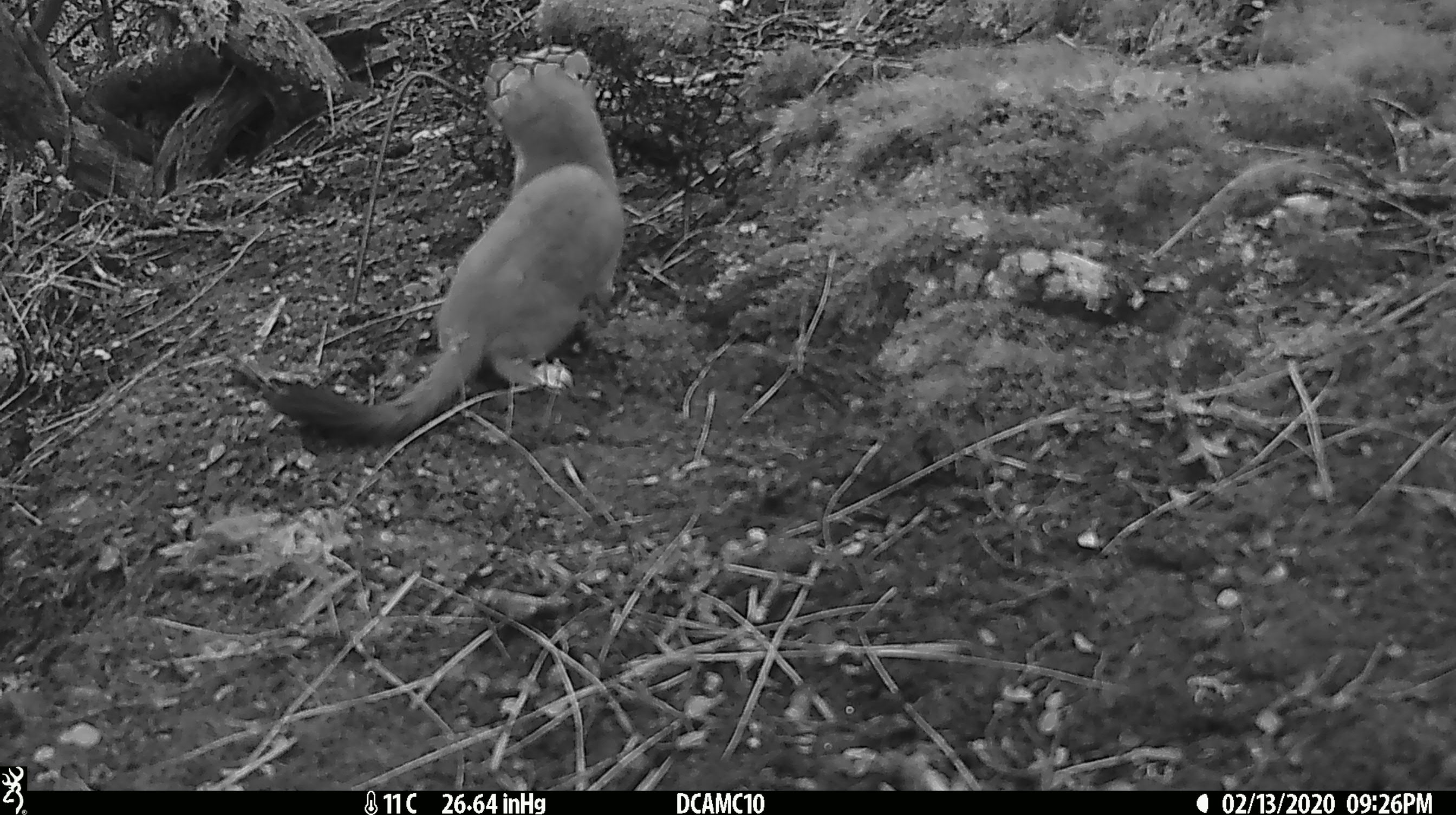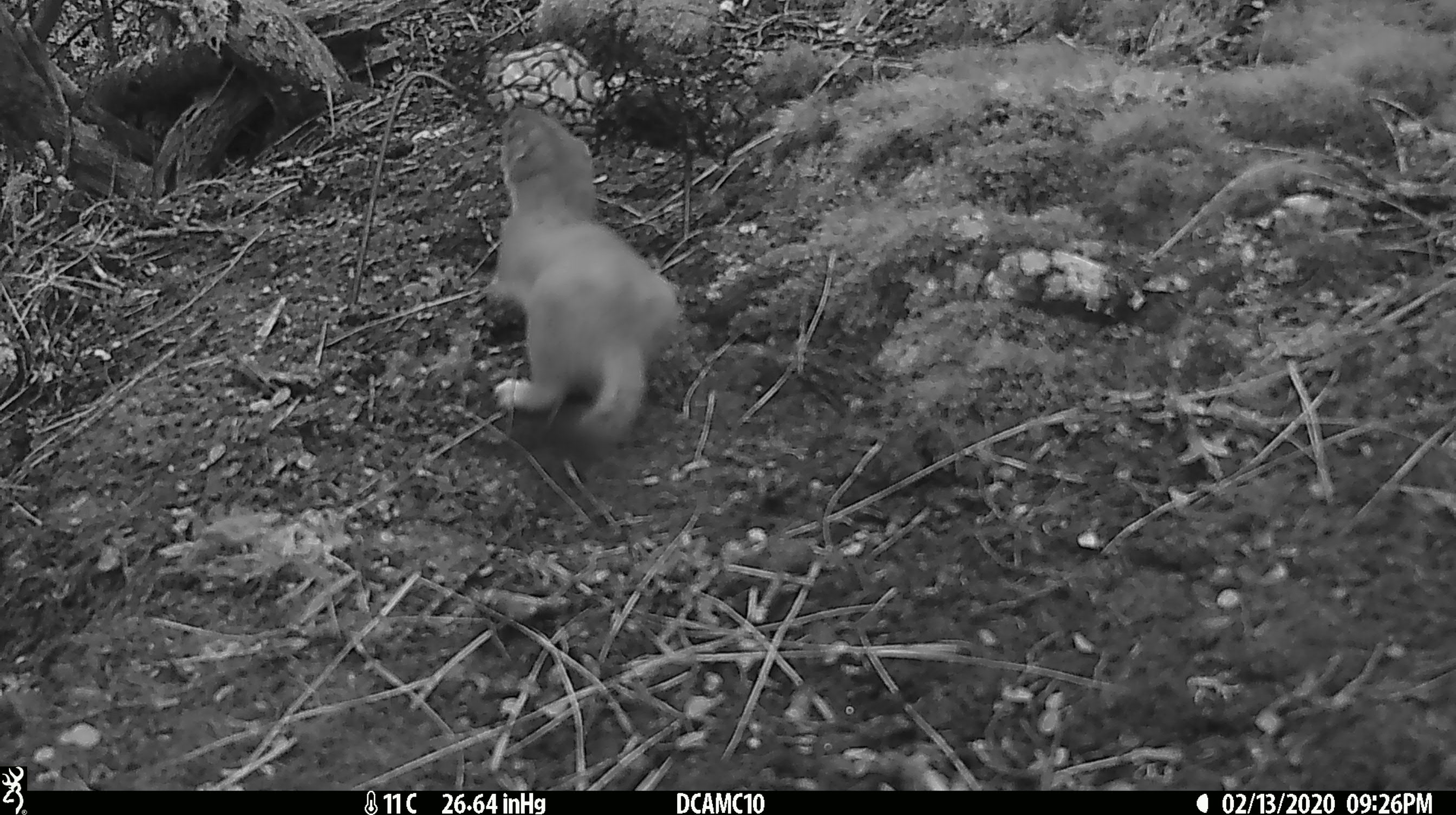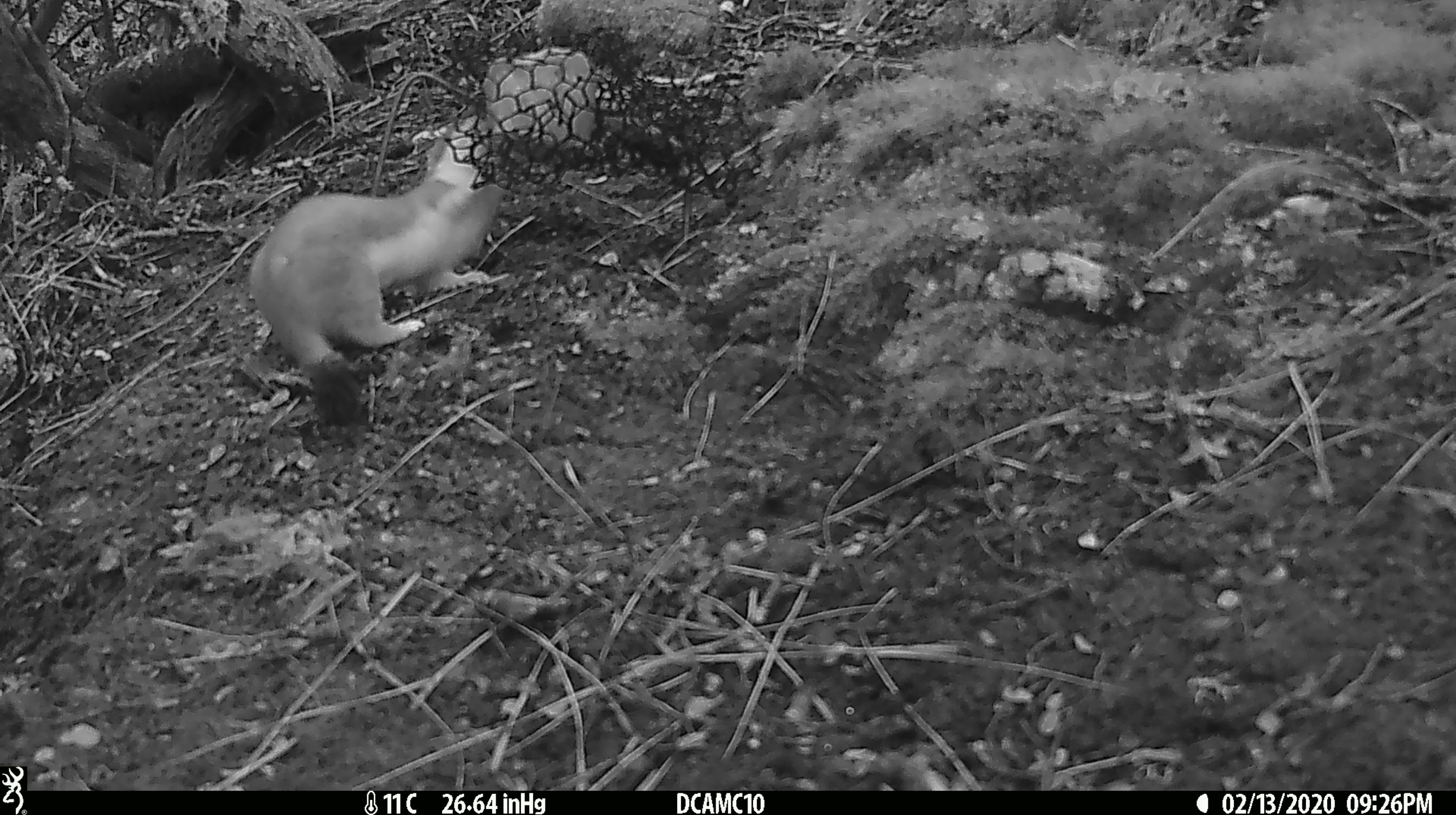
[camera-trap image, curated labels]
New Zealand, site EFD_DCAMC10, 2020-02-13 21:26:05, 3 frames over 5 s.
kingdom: Animalia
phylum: Chordata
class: Mammalia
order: Carnivora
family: Mustelidae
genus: Mustela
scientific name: Mustela erminea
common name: stoat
Stoat (Mustela erminea).